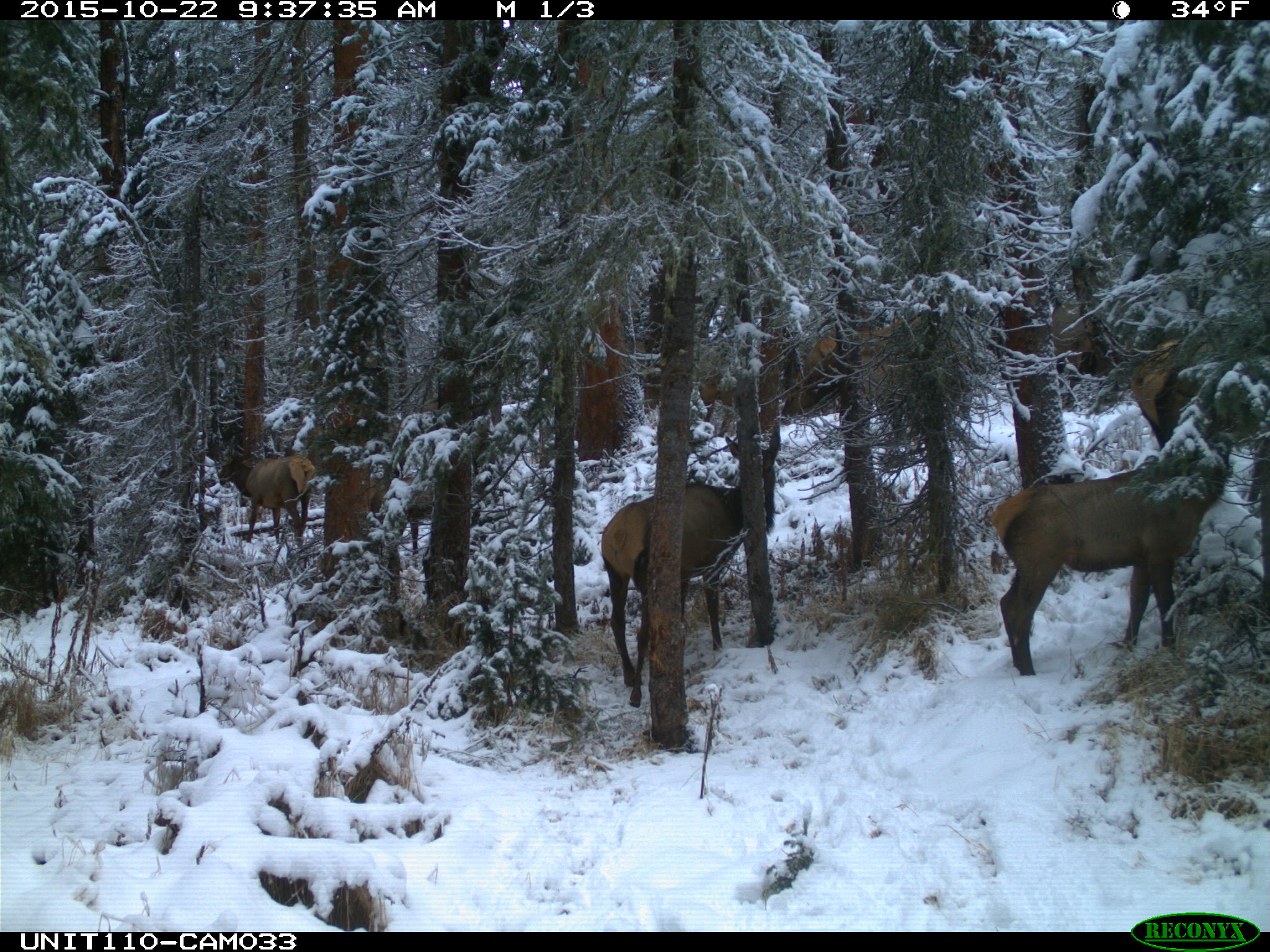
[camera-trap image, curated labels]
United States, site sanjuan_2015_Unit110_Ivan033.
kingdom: Animalia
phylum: Chordata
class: Mammalia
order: Artiodactyla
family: Cervidae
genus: Cervus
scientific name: Cervus elaphus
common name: red deer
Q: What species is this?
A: Cervus elaphus (red deer).